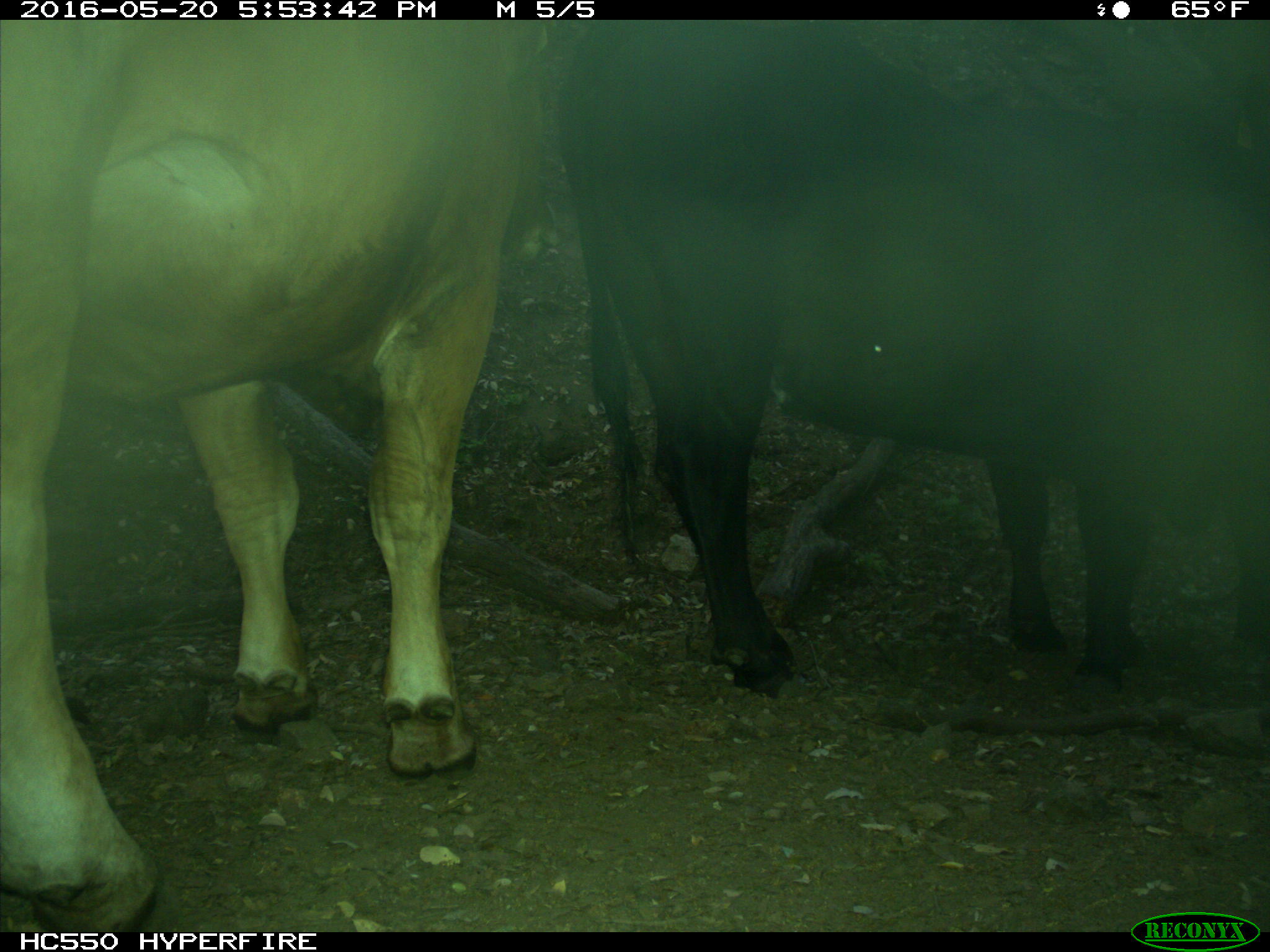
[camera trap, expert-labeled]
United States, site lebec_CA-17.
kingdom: Animalia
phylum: Chordata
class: Mammalia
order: Artiodactyla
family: Bovidae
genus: Bos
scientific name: Bos taurus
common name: domestic cow